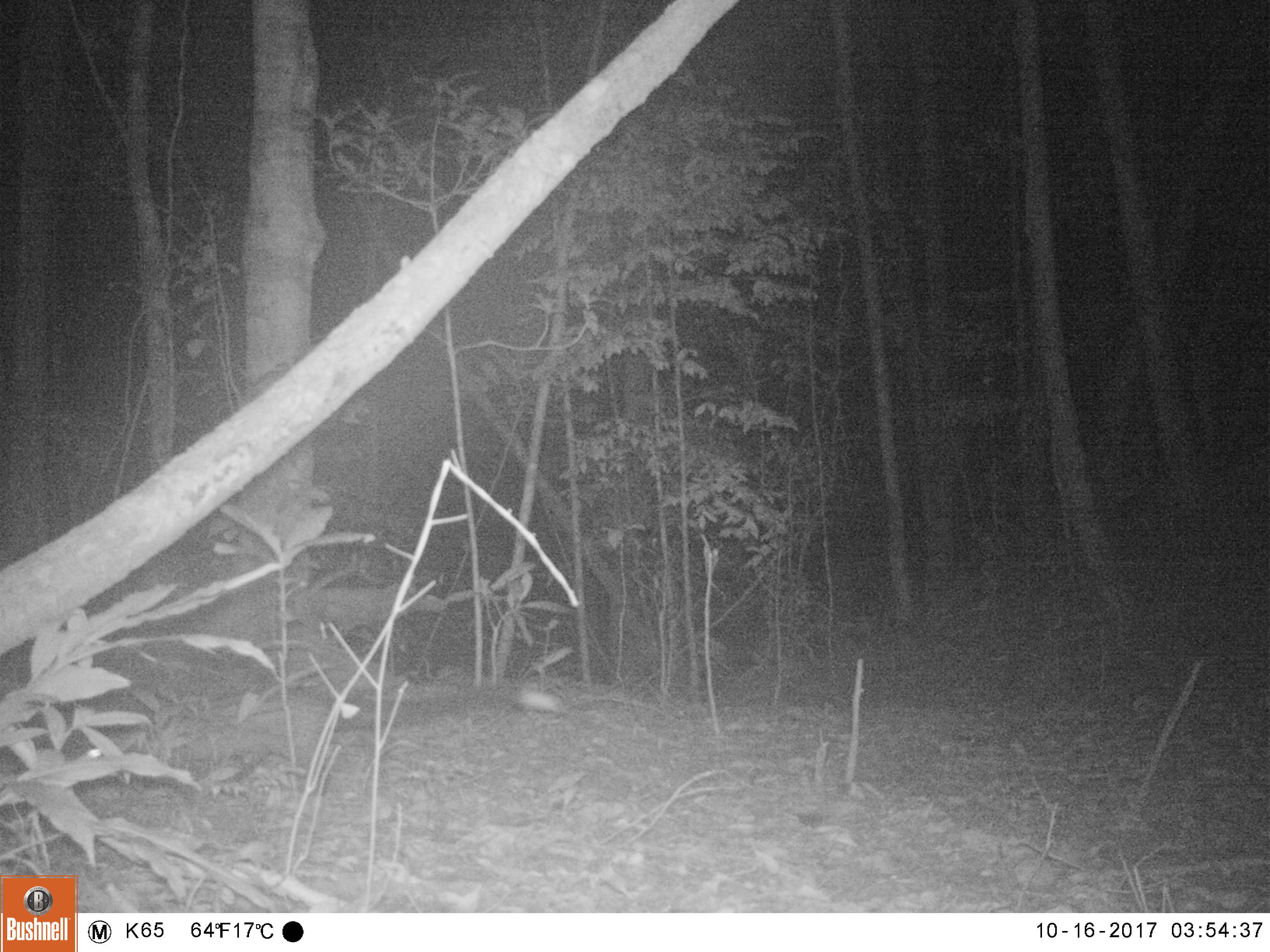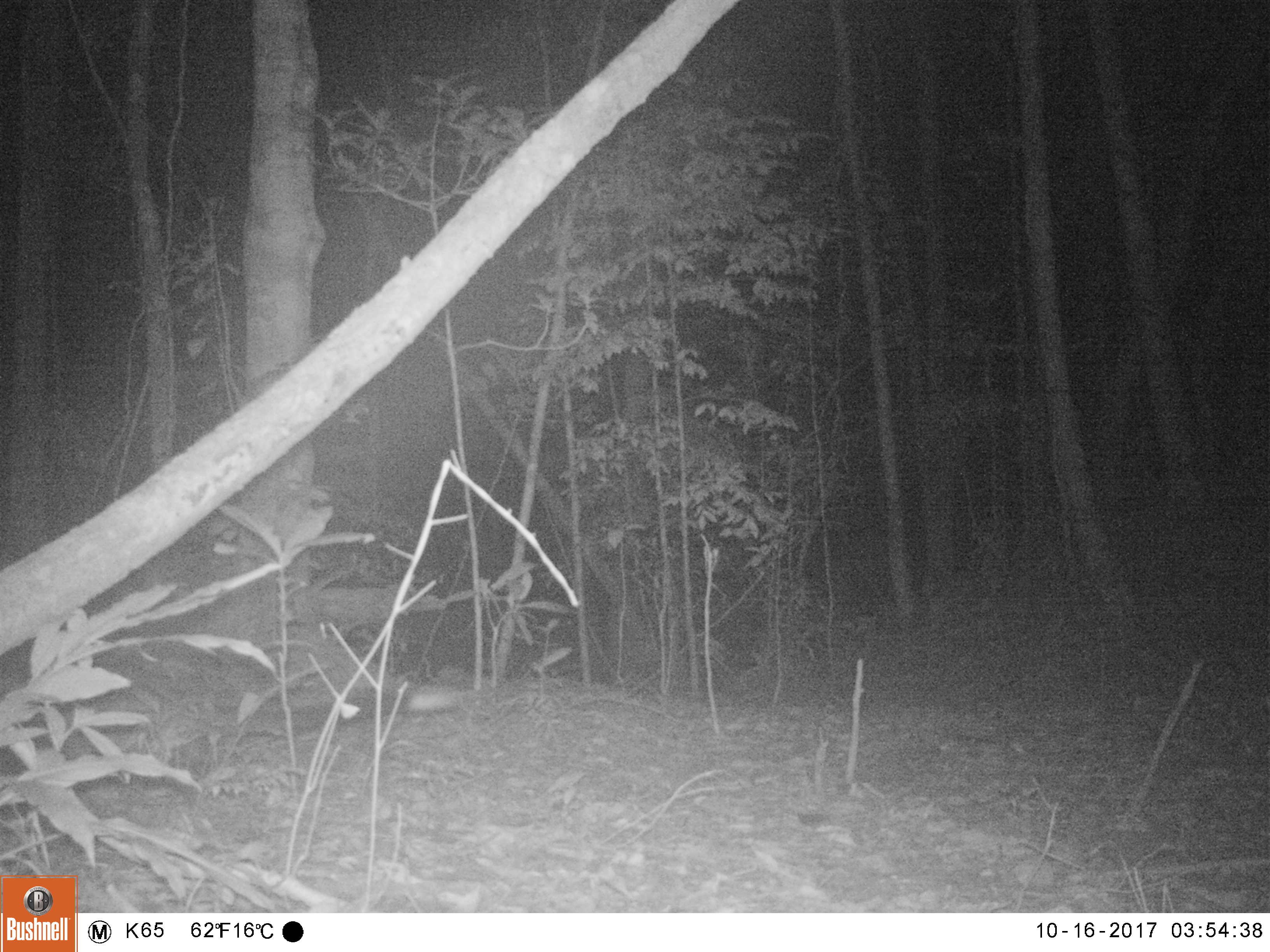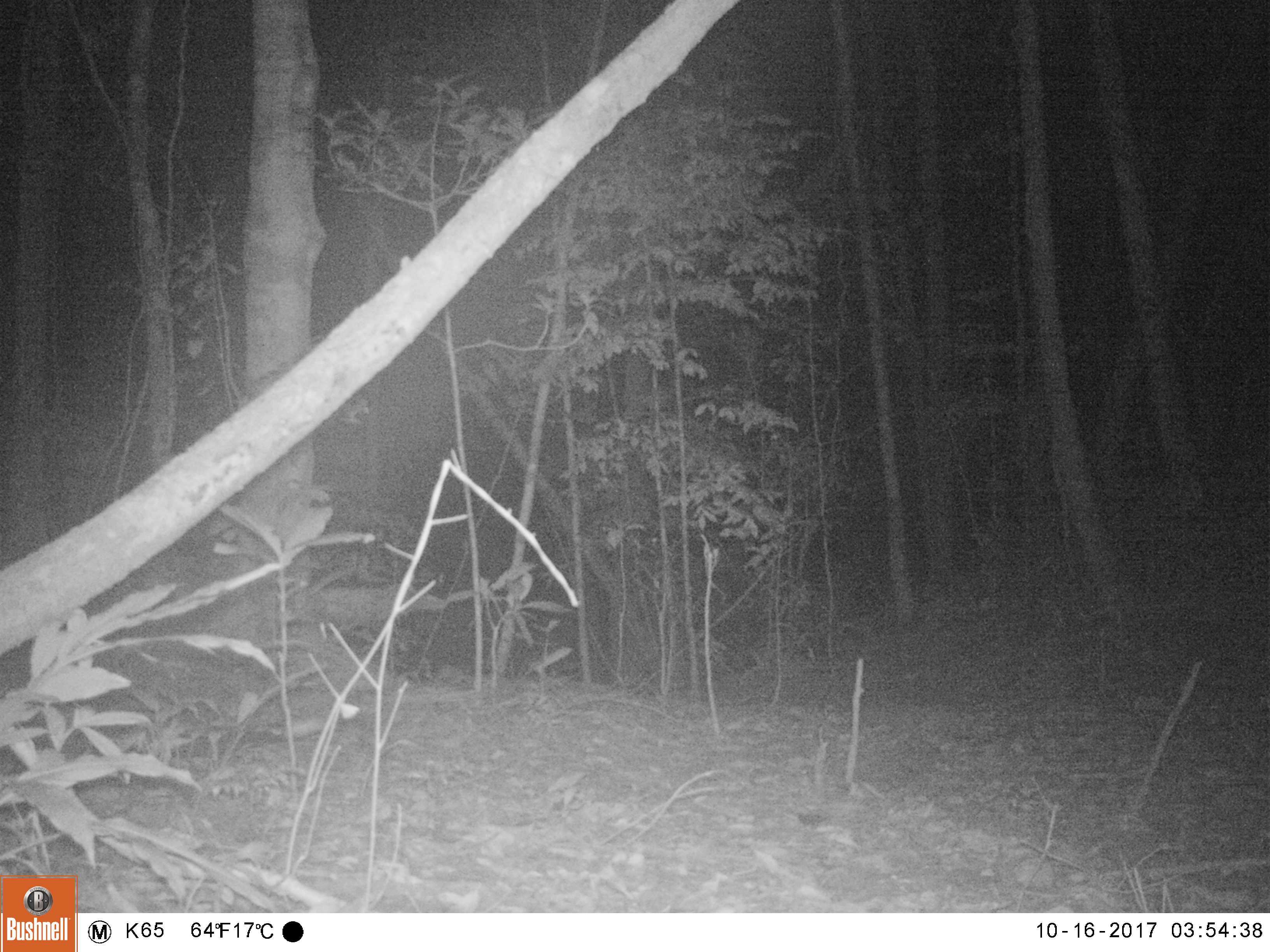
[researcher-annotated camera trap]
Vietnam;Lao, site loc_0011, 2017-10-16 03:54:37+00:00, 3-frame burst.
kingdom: Animalia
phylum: Chordata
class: Mammalia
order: Carnivora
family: Viverridae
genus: Paradoxurus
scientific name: Paradoxurus hermaphroditus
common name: common palm civet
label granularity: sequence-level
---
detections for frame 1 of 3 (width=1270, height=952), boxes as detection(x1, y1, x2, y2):
common palm civet: detection(71, 668, 580, 780)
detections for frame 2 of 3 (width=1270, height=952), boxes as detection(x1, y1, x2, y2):
common palm civet: detection(175, 690, 459, 746)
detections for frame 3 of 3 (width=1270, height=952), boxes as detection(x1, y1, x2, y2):
common palm civet: detection(106, 700, 359, 753)